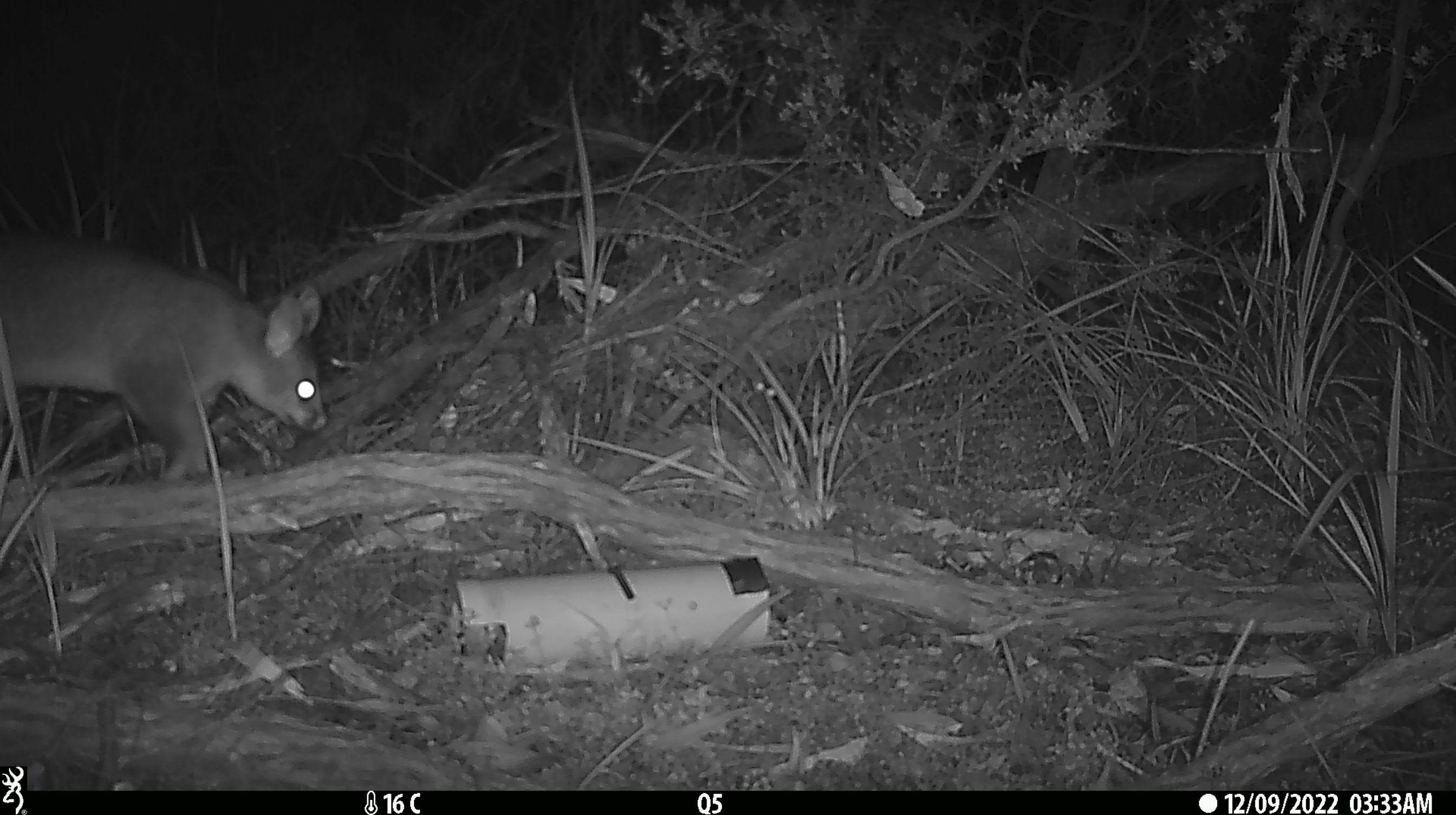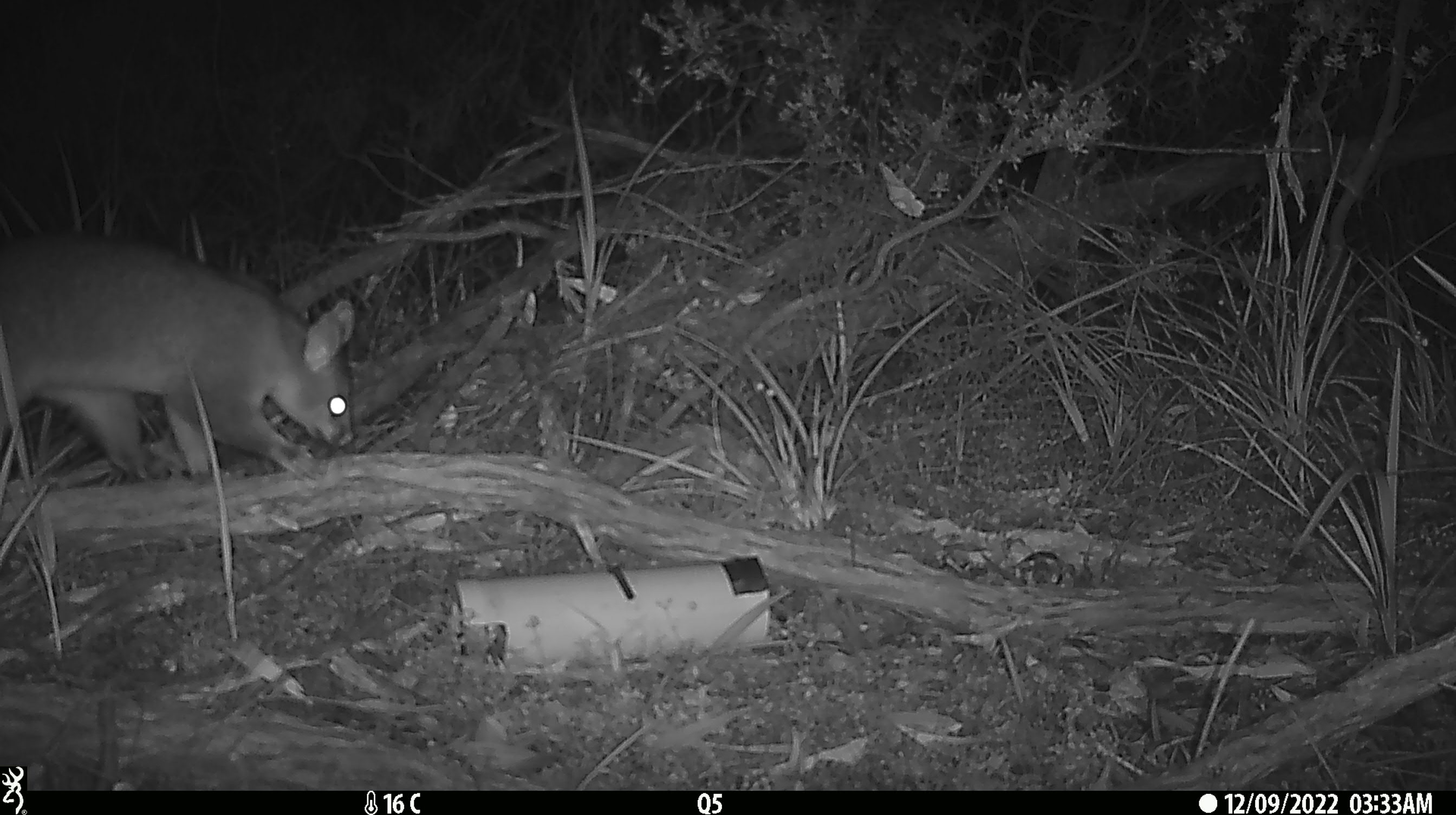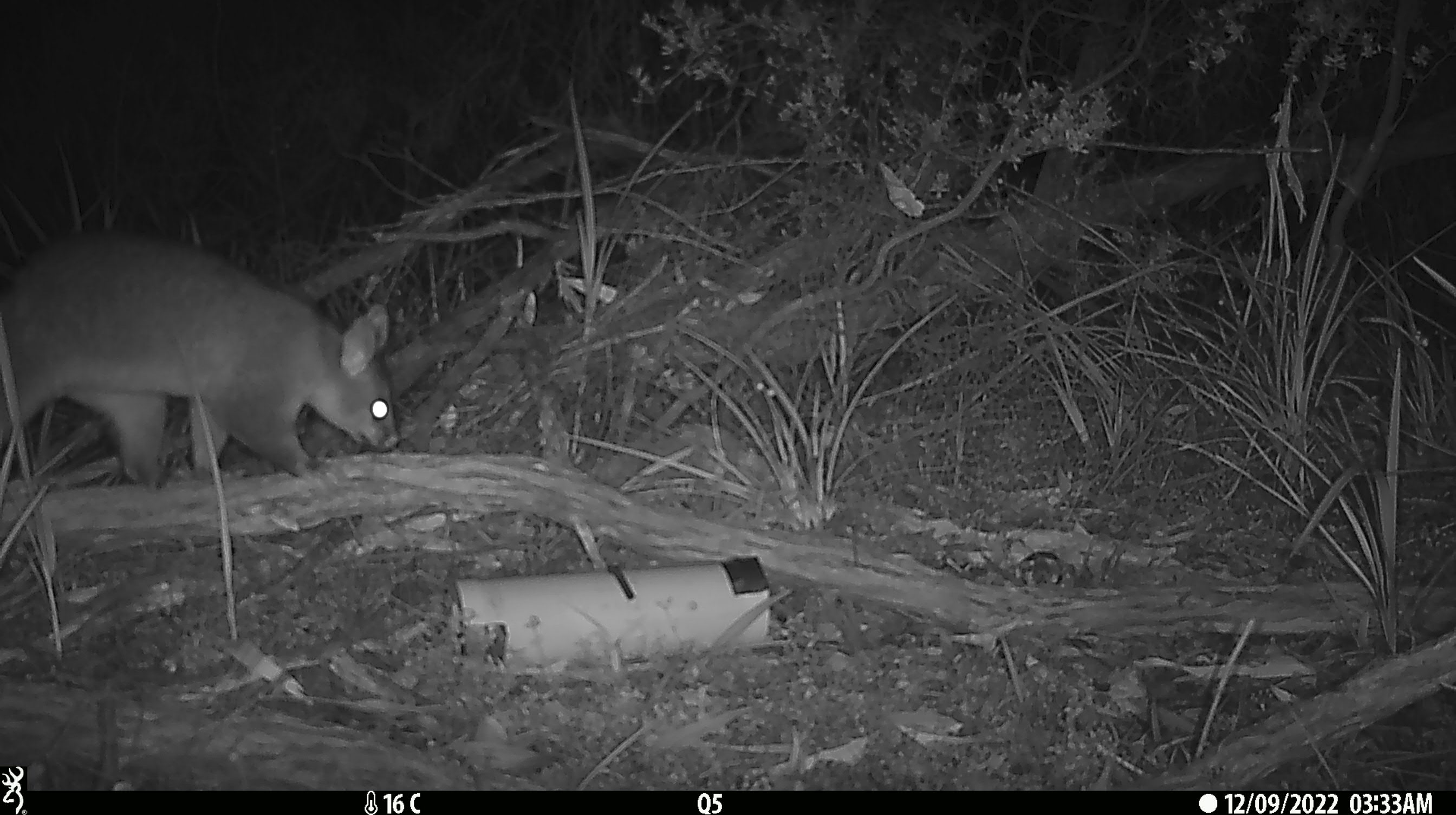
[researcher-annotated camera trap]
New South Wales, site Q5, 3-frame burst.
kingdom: Animalia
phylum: Chordata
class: Mammalia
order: Diprotodontia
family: Phalangeridae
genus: Trichosurus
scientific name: Trichosurus vulpecula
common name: common brushtail possum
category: possum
Possum (common brushtail possum) (Trichosurus vulpecula).